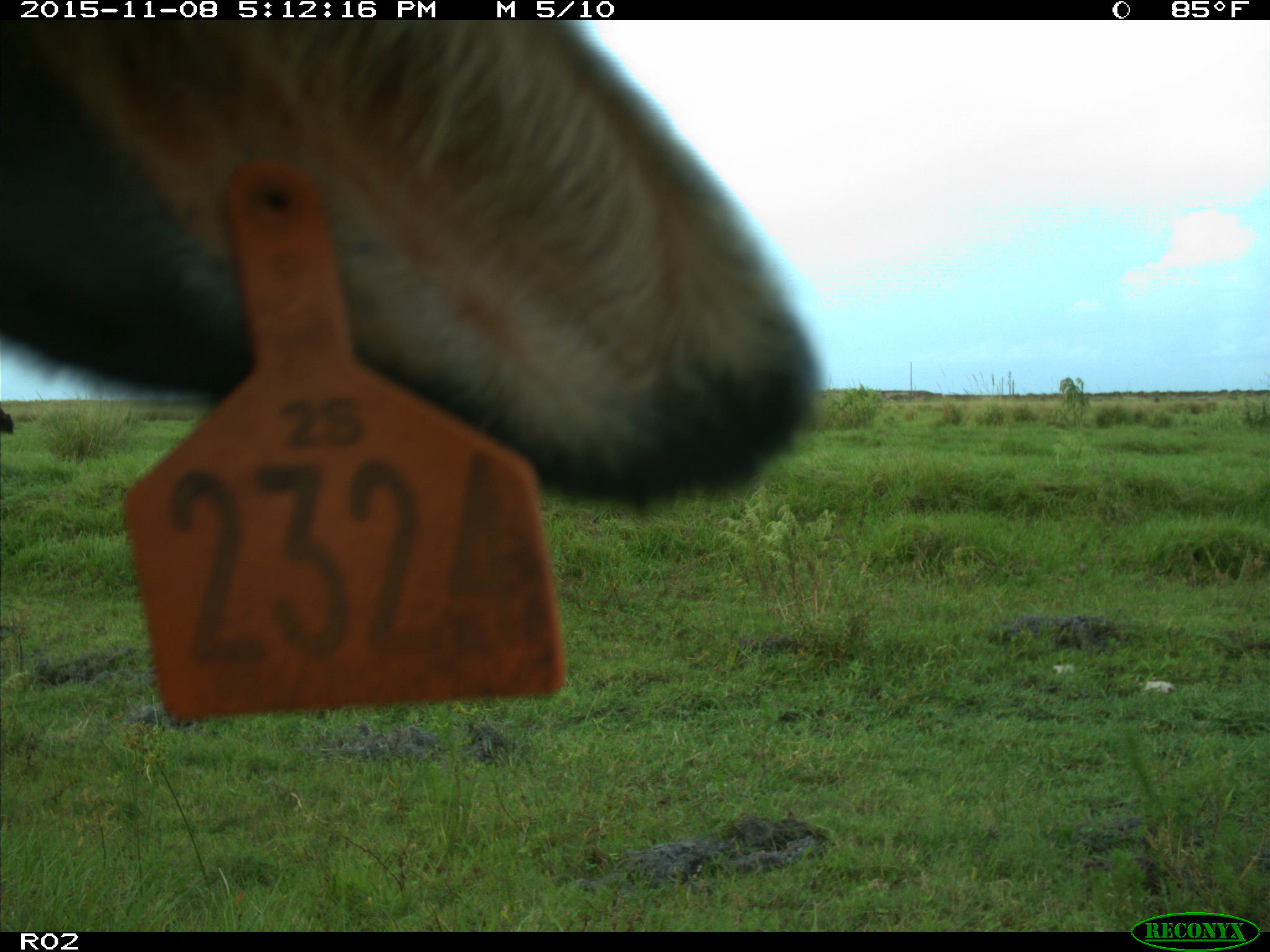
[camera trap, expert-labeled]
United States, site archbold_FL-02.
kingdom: Animalia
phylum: Chordata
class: Mammalia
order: Artiodactyla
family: Bovidae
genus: Bos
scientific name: Bos taurus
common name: domestic cow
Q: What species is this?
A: Bos taurus (domestic cow).